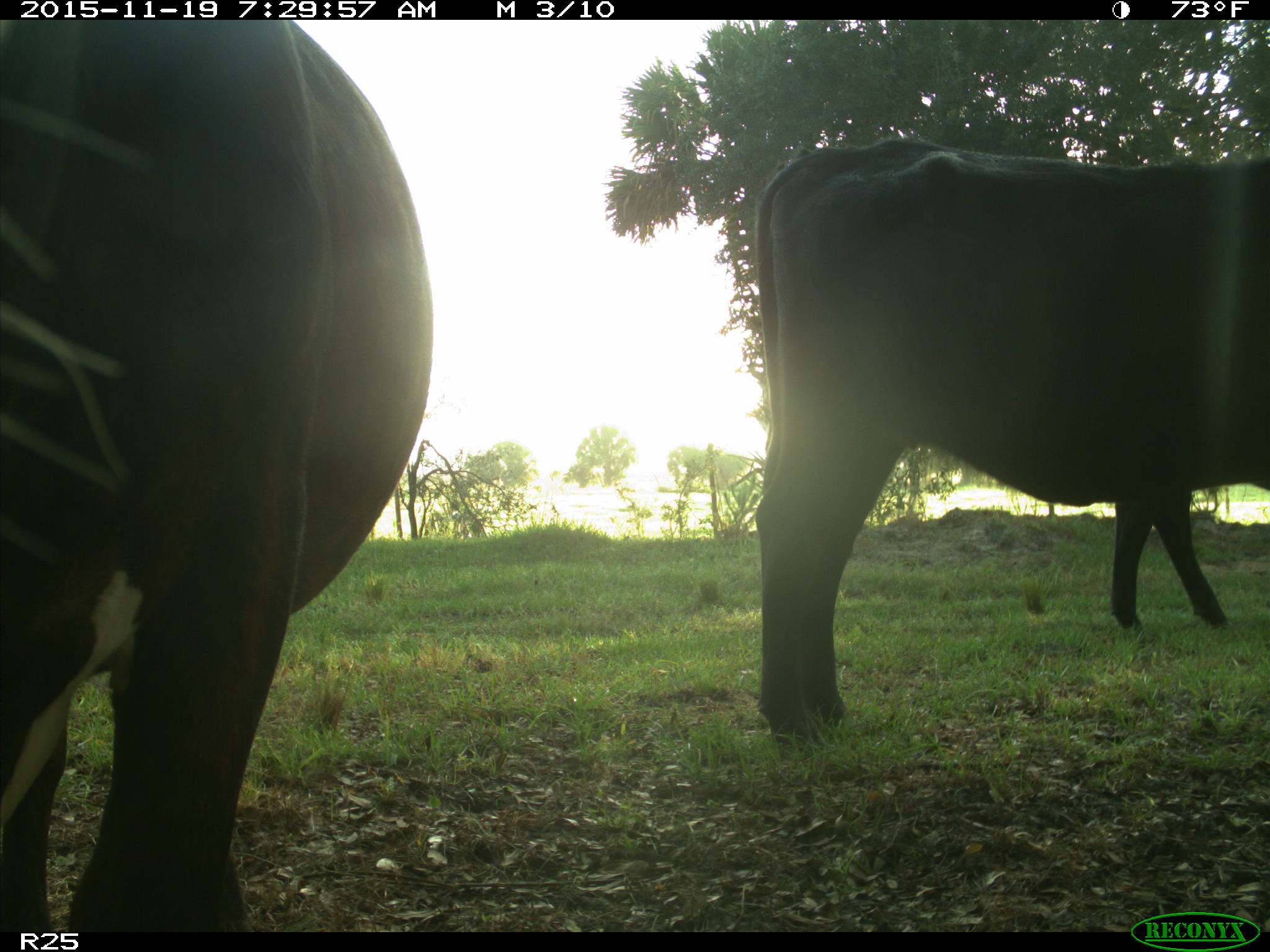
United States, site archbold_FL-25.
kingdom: Animalia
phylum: Chordata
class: Mammalia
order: Artiodactyla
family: Bovidae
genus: Bos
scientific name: Bos taurus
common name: domestic cow